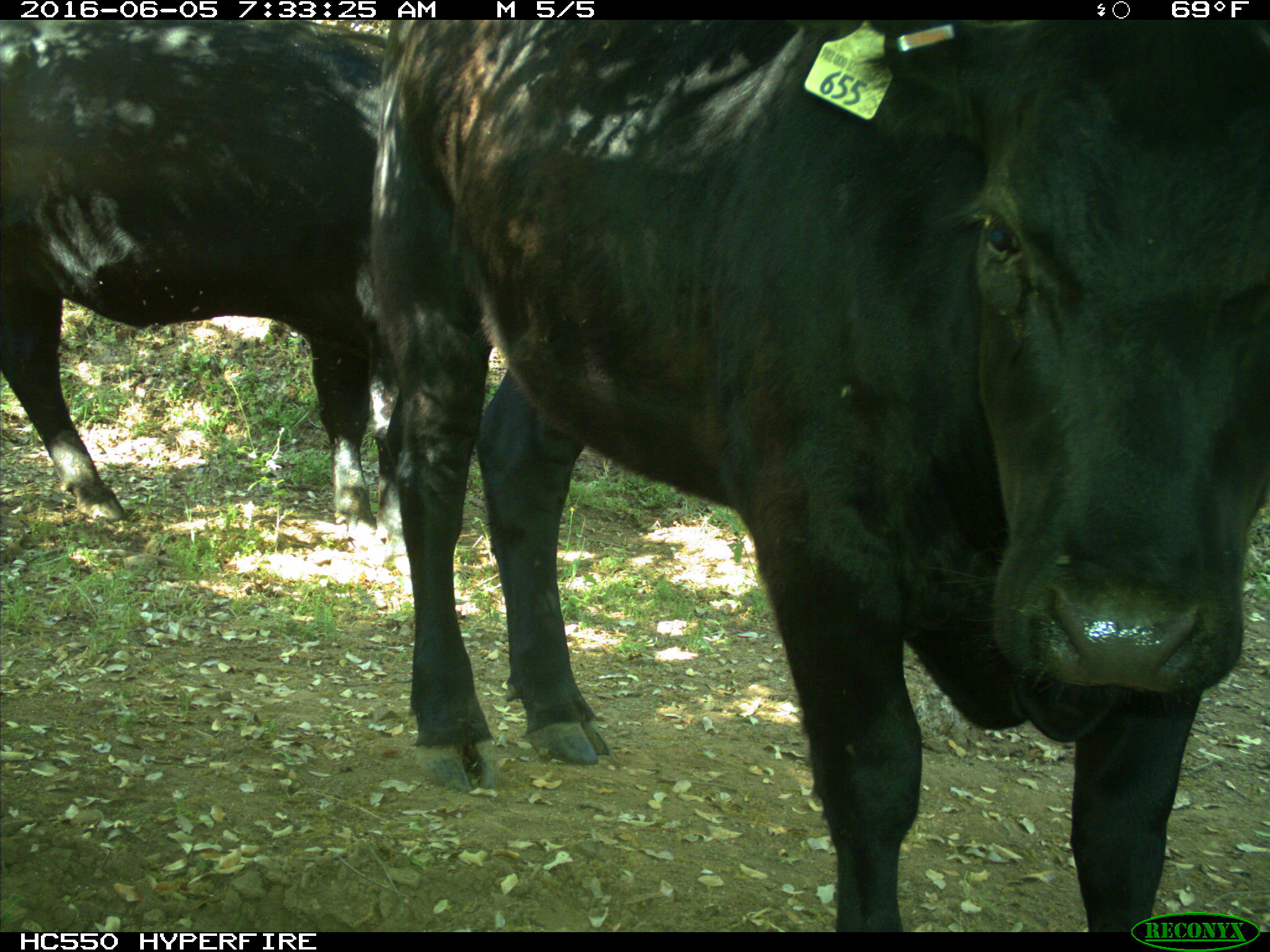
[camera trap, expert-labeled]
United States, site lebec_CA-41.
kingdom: Animalia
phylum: Chordata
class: Mammalia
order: Artiodactyla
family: Bovidae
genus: Bos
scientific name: Bos taurus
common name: domestic cow